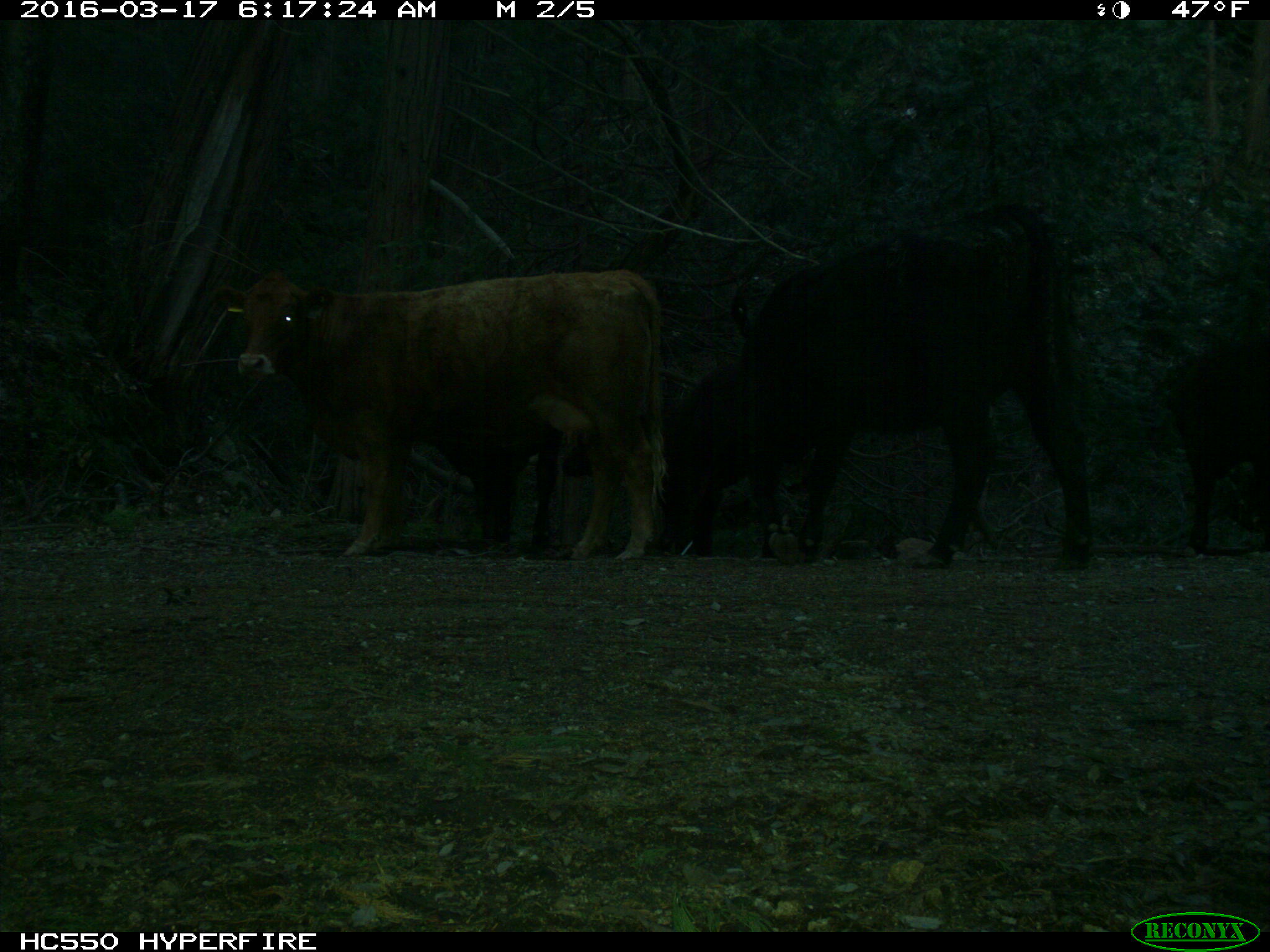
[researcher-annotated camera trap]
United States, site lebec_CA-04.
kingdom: Animalia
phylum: Chordata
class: Mammalia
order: Artiodactyla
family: Bovidae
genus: Bos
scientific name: Bos taurus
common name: domestic cow